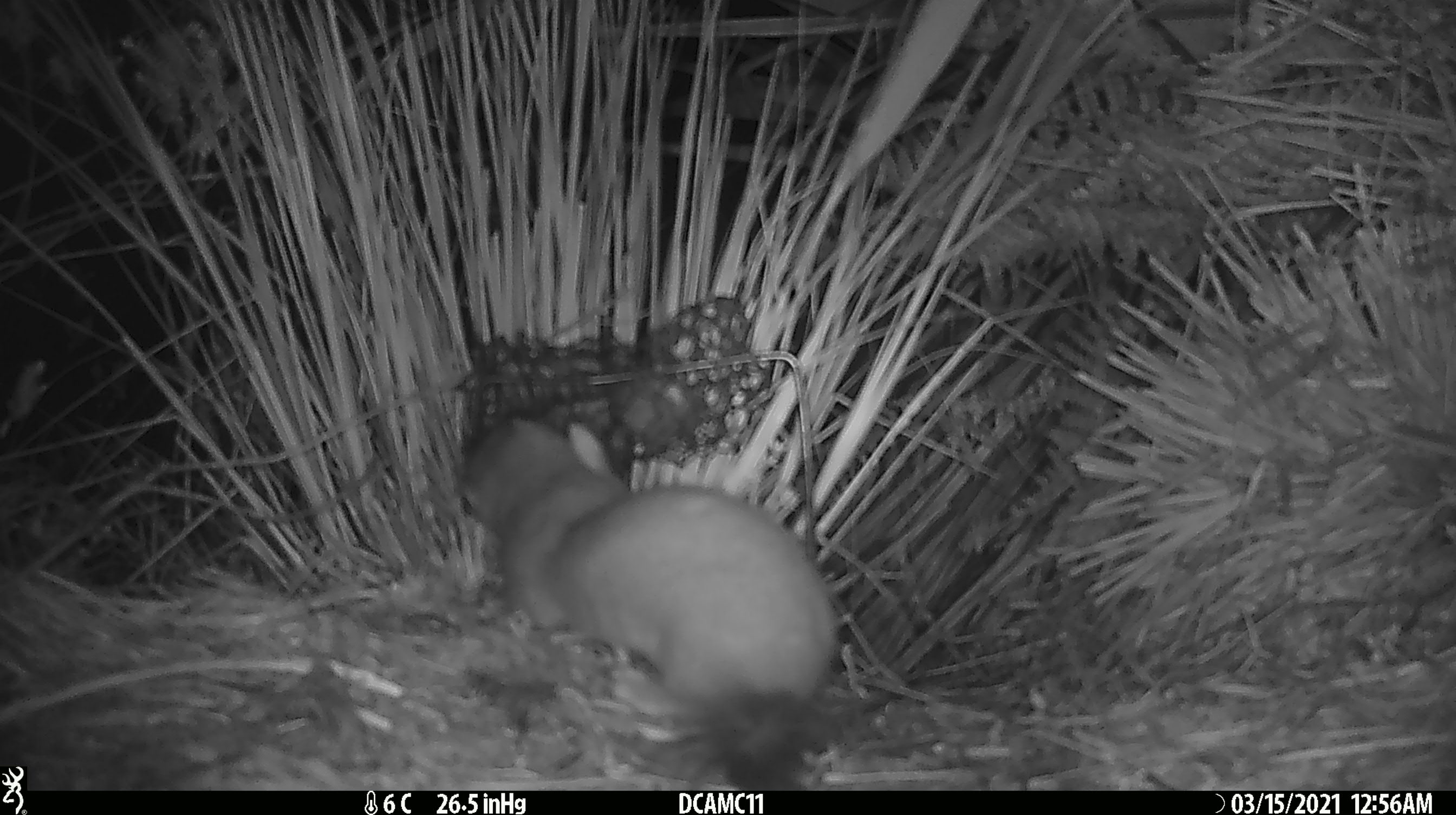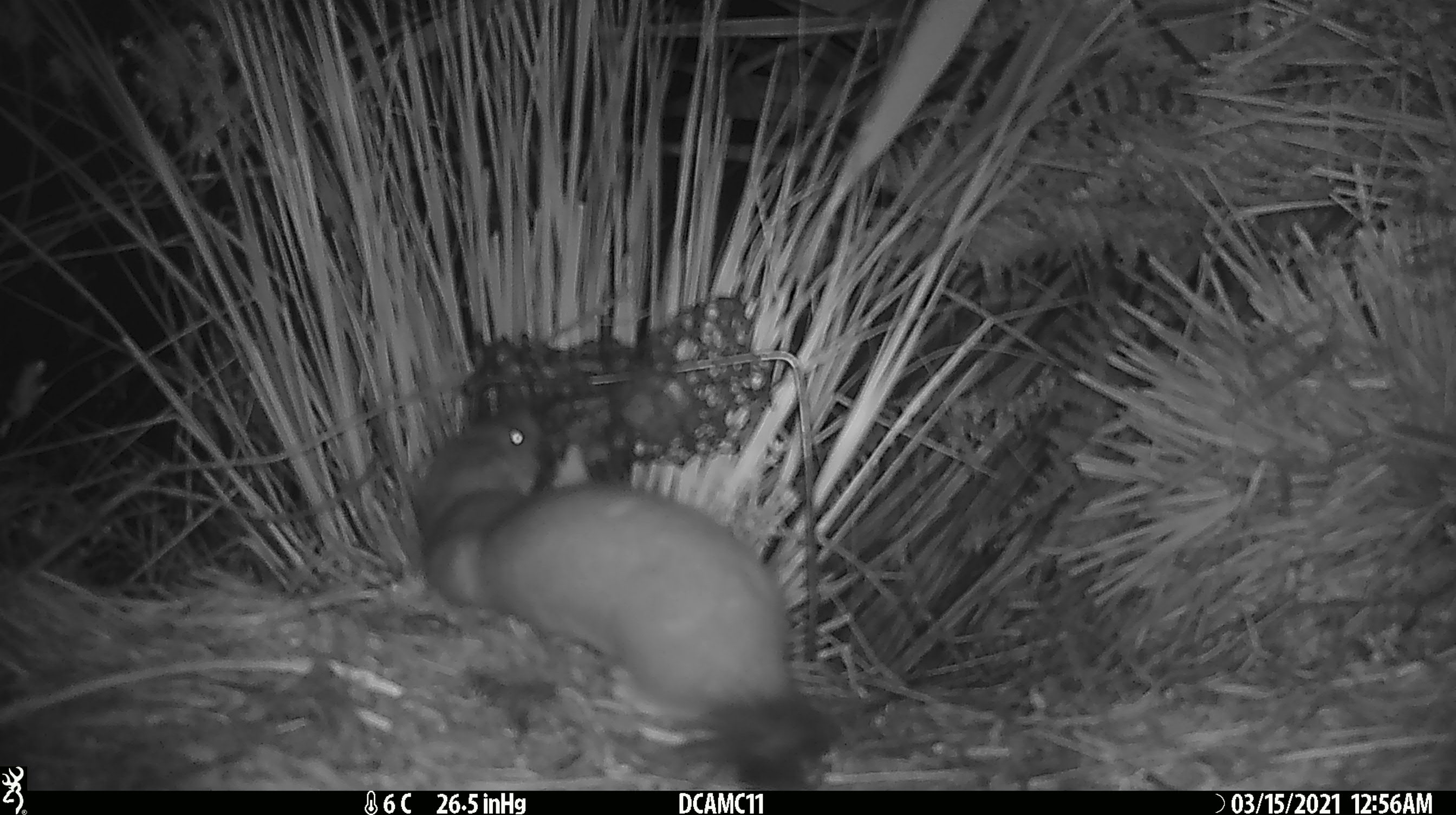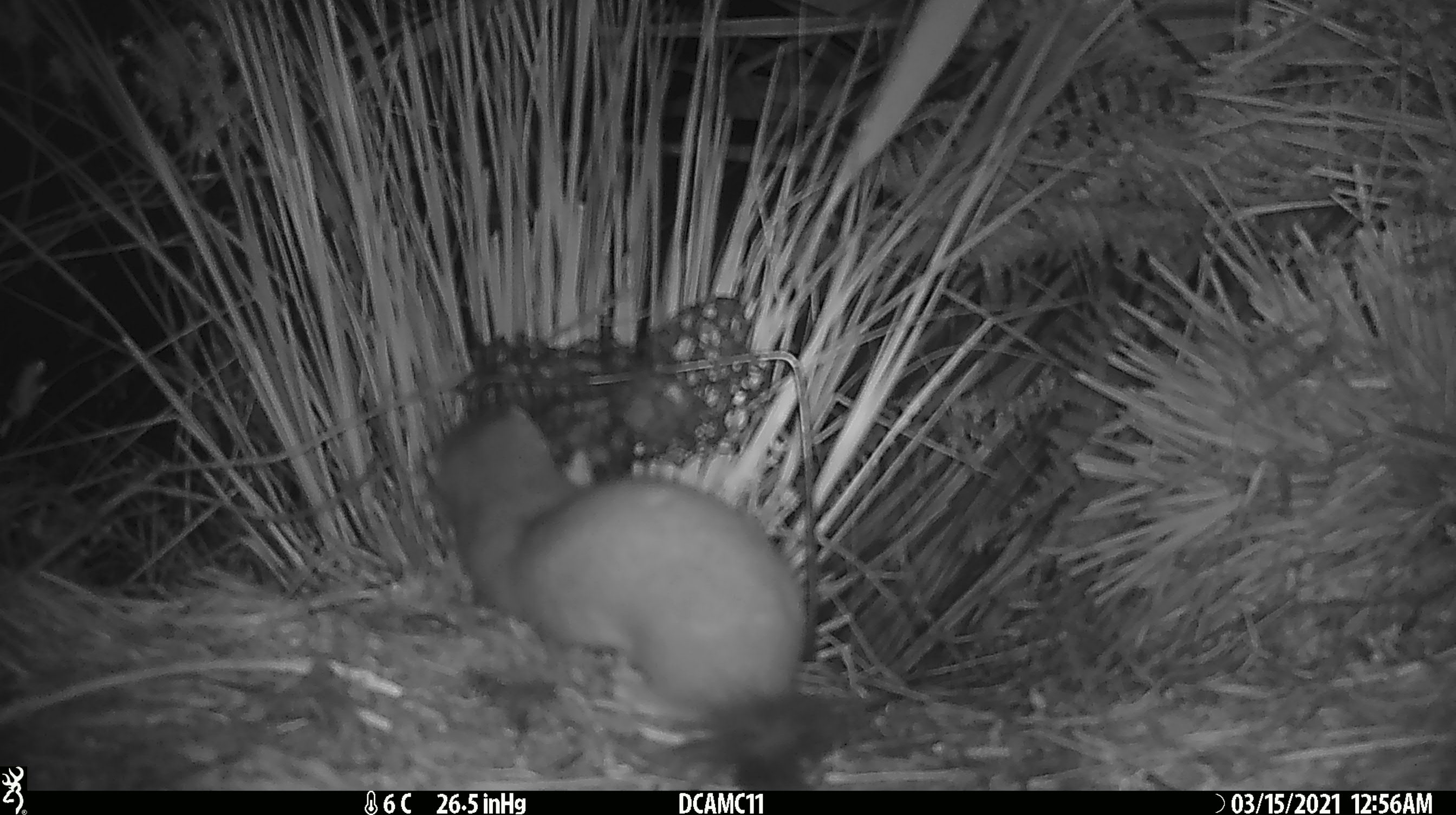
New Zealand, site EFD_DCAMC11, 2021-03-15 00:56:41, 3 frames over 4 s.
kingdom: Animalia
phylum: Chordata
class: Mammalia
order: Carnivora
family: Mustelidae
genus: Mustela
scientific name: Mustela erminea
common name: stoat